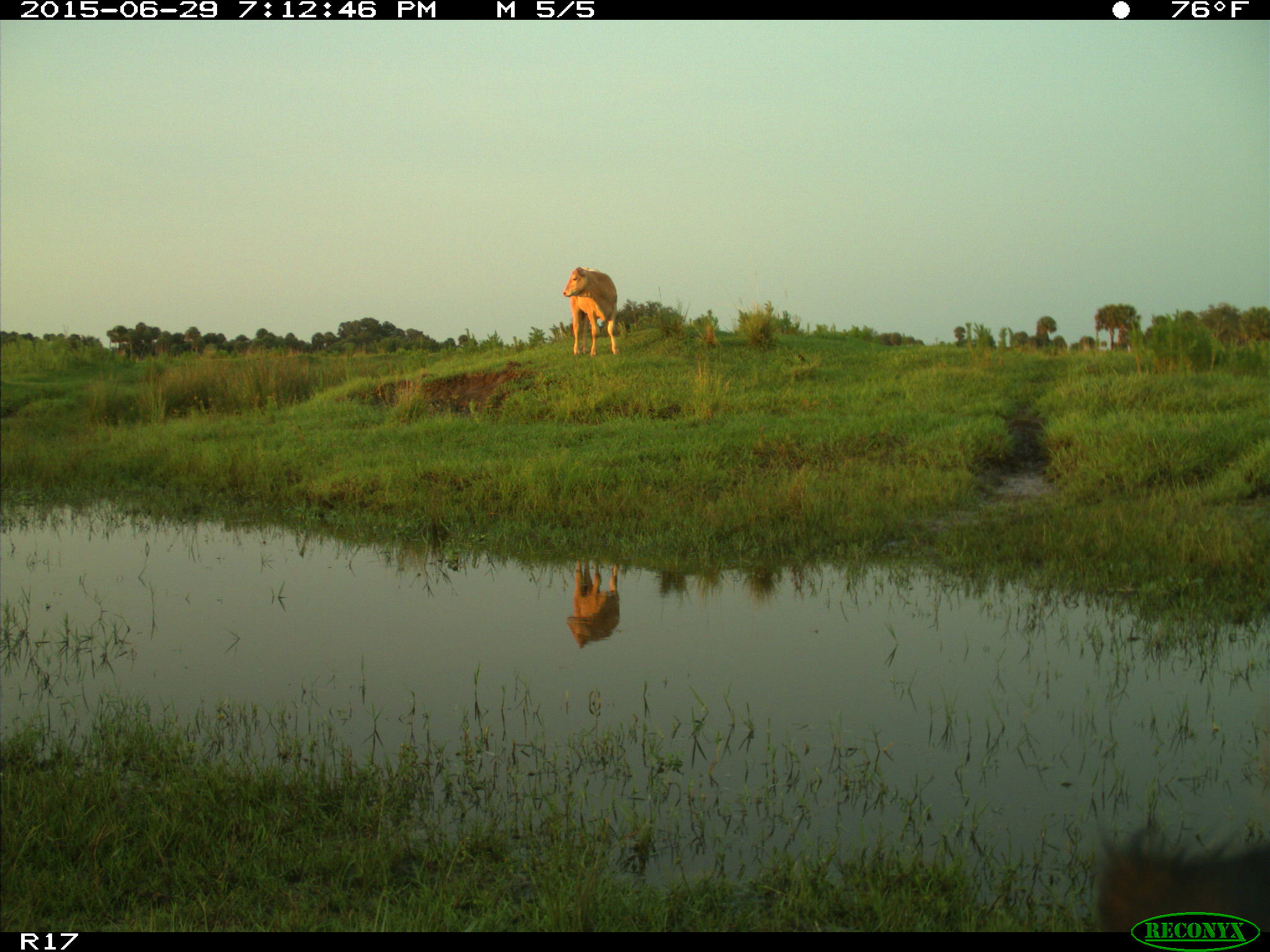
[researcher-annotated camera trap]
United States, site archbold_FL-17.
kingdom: Animalia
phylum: Chordata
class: Mammalia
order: Artiodactyla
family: Bovidae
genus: Bos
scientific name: Bos taurus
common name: domestic cow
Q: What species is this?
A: Bos taurus (domestic cow).